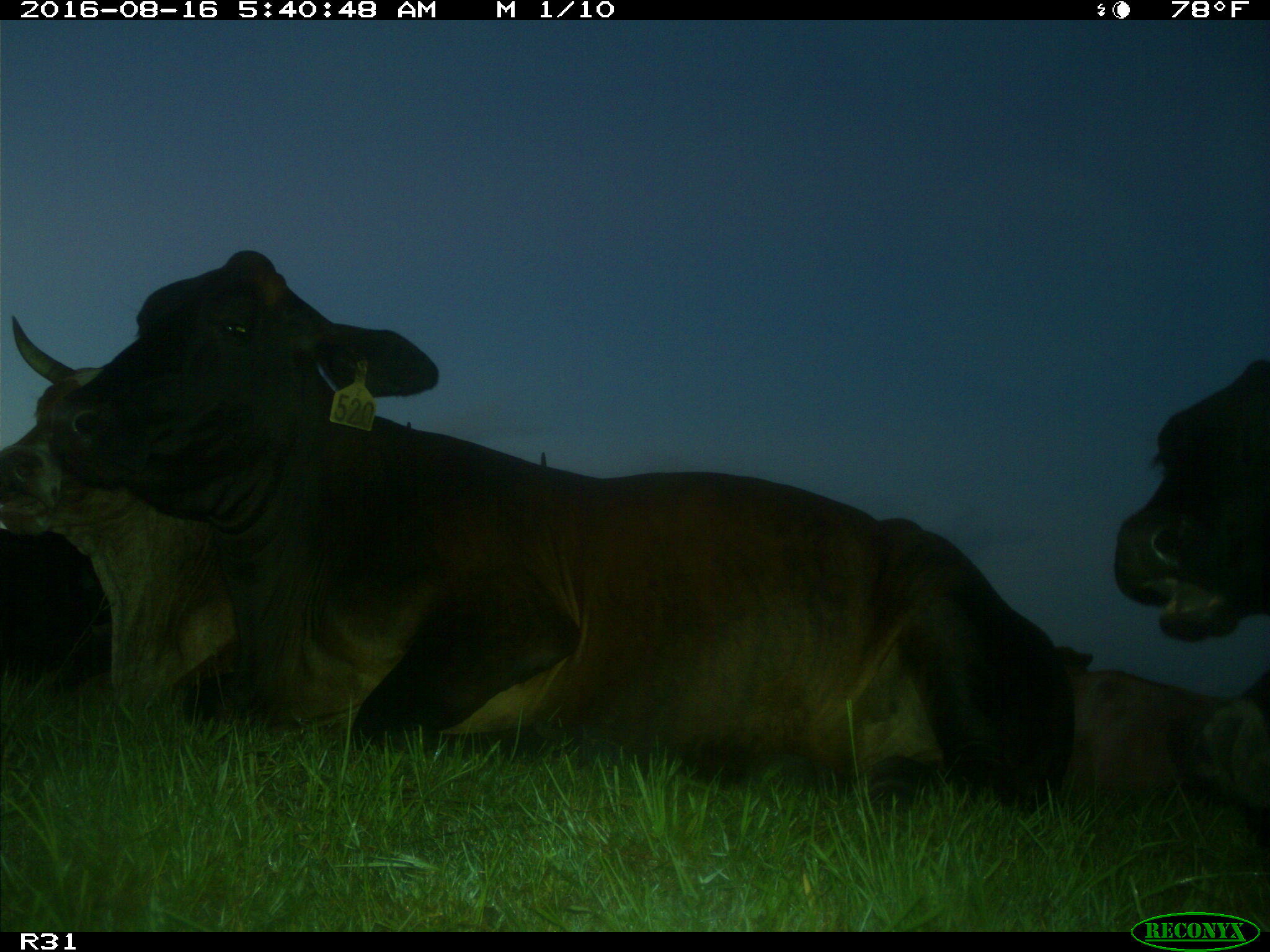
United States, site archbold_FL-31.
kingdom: Animalia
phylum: Chordata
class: Mammalia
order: Artiodactyla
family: Bovidae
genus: Bos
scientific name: Bos taurus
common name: domestic cow